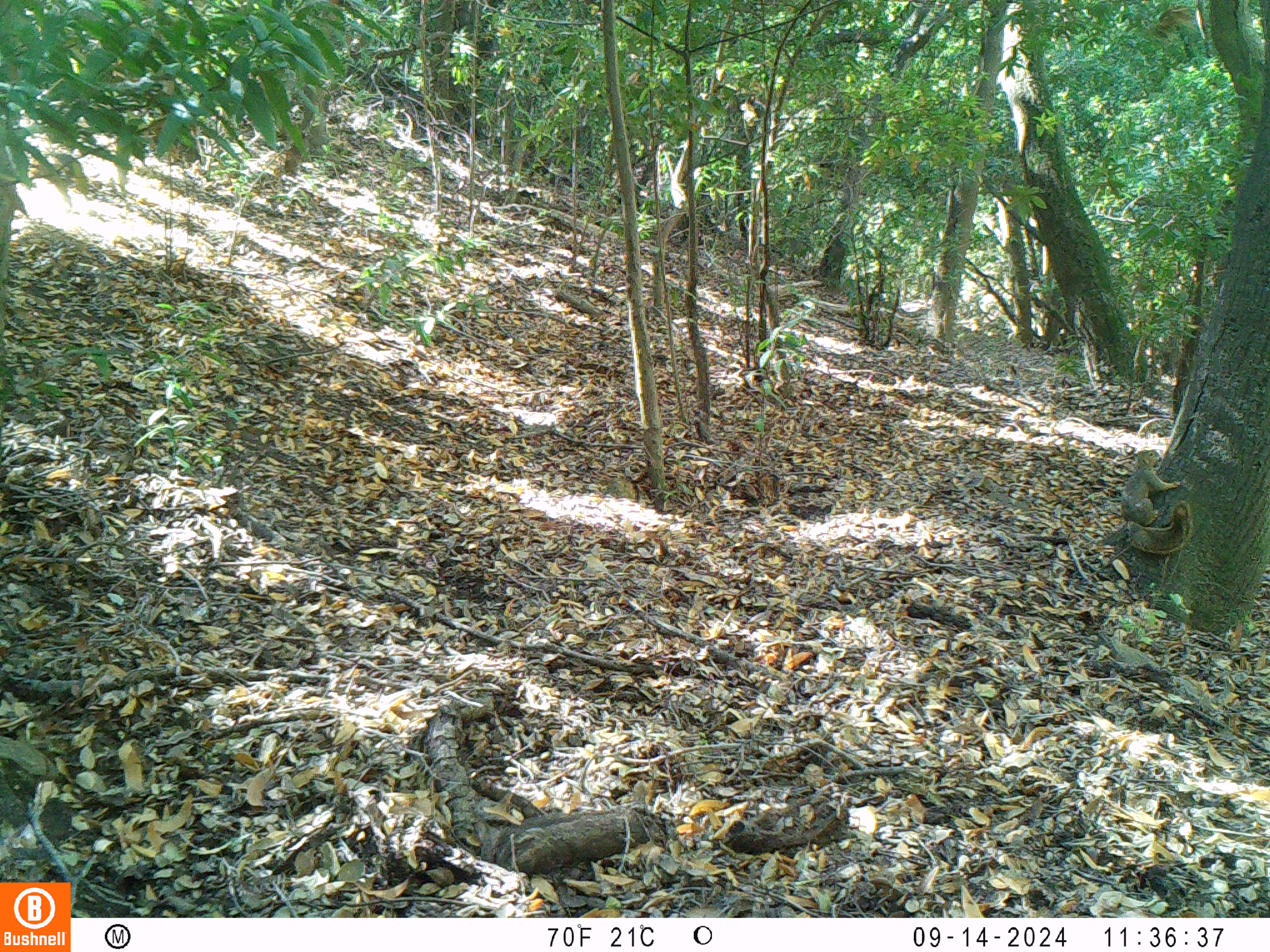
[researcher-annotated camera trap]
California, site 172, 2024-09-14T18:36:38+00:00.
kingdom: Animalia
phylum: Chordata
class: Mammalia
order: Rodentia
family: Sciuridae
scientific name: Sciuridae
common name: squirrel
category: unknown squirrel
Unknown squirrel (squirrel) (Sciuridae).